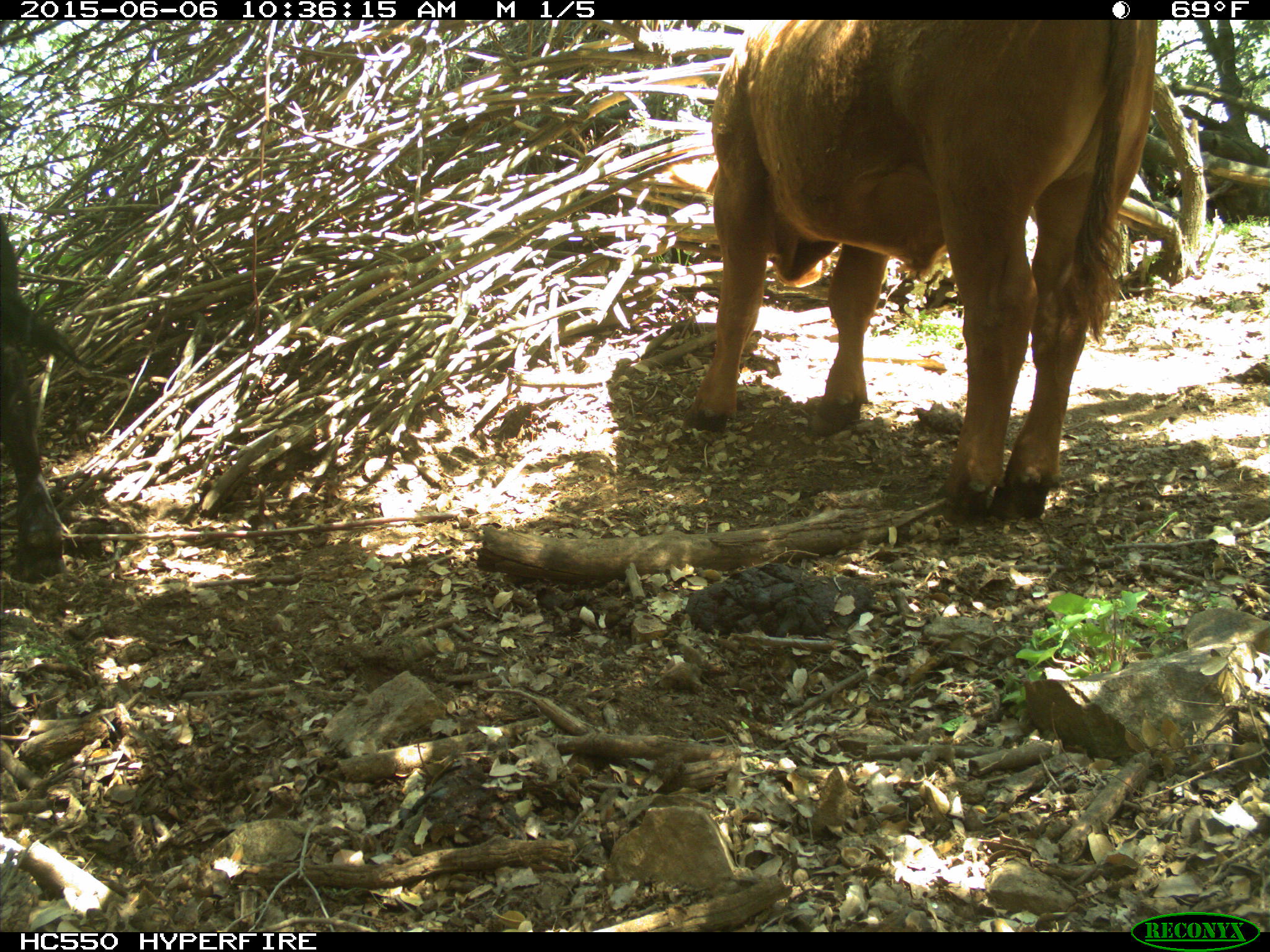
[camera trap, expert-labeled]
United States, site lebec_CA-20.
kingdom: Animalia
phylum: Chordata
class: Mammalia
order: Artiodactyla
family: Bovidae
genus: Bos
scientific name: Bos taurus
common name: domestic cow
Bos taurus (domestic cow).